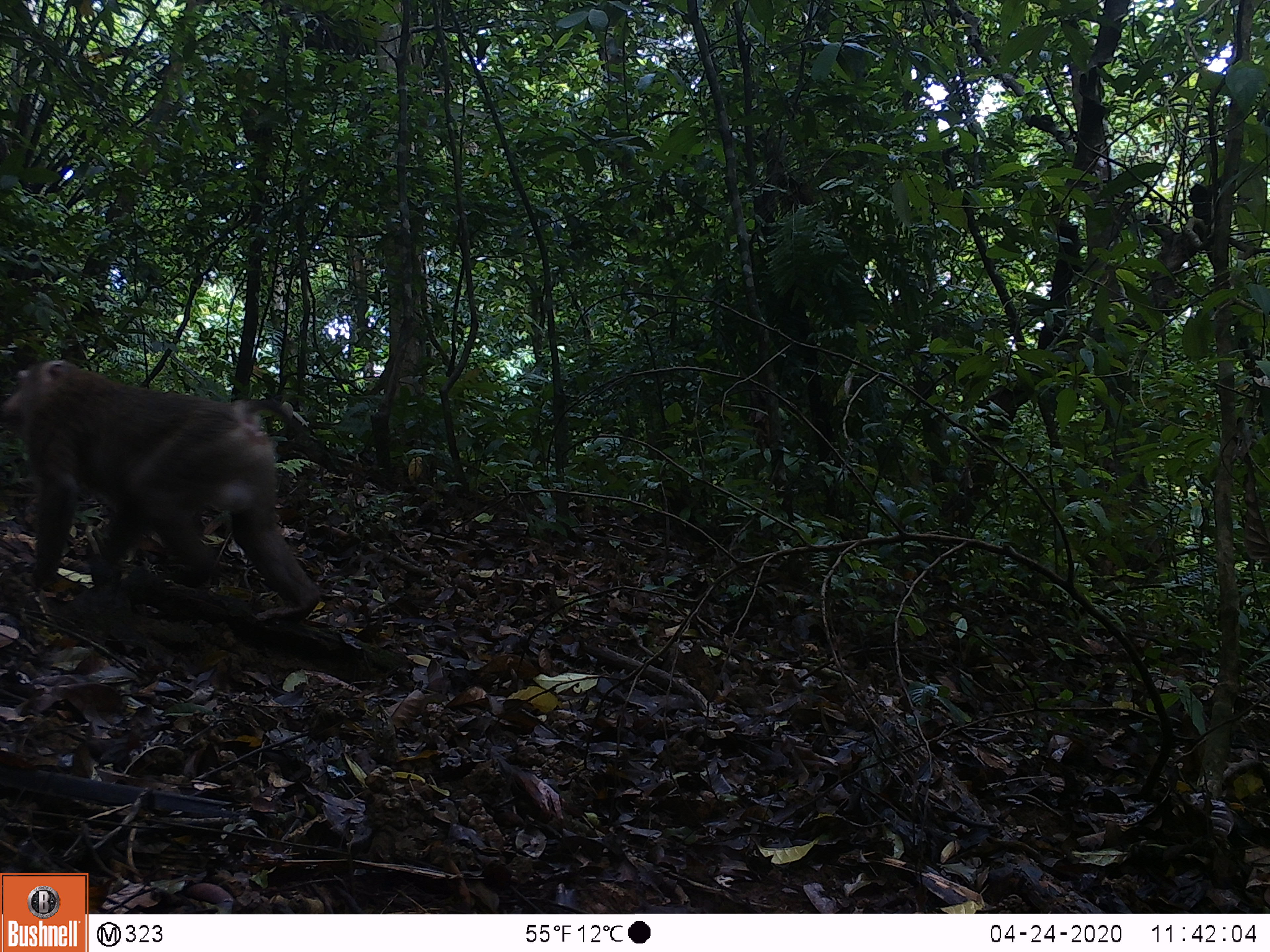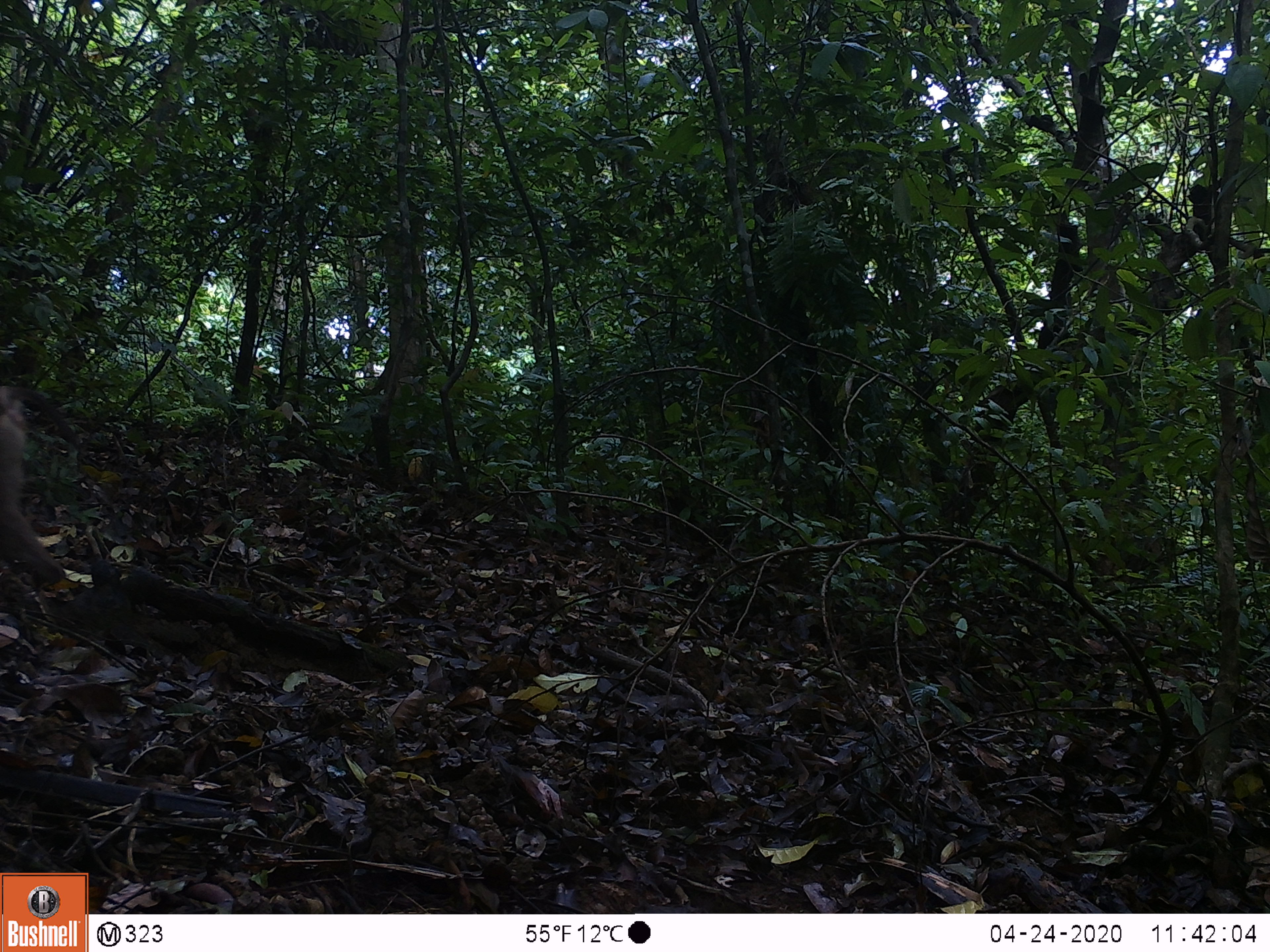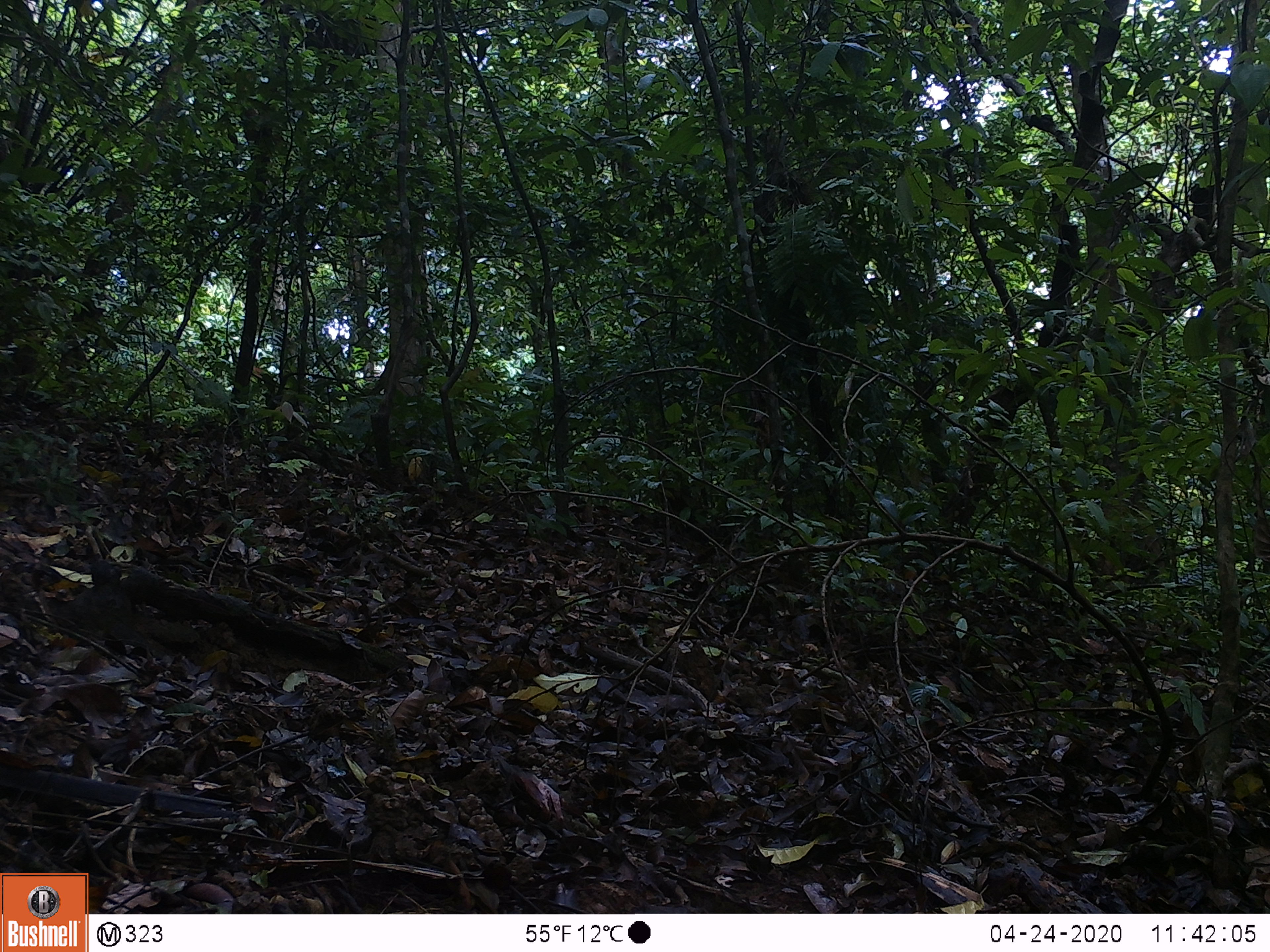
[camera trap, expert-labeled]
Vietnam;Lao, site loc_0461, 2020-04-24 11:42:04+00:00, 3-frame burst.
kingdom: Animalia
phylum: Chordata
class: Mammalia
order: Primates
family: Cercopithecidae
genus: Macaca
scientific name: Macaca nemestrina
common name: pig-tailed macaque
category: pig tailed macaque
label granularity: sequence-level